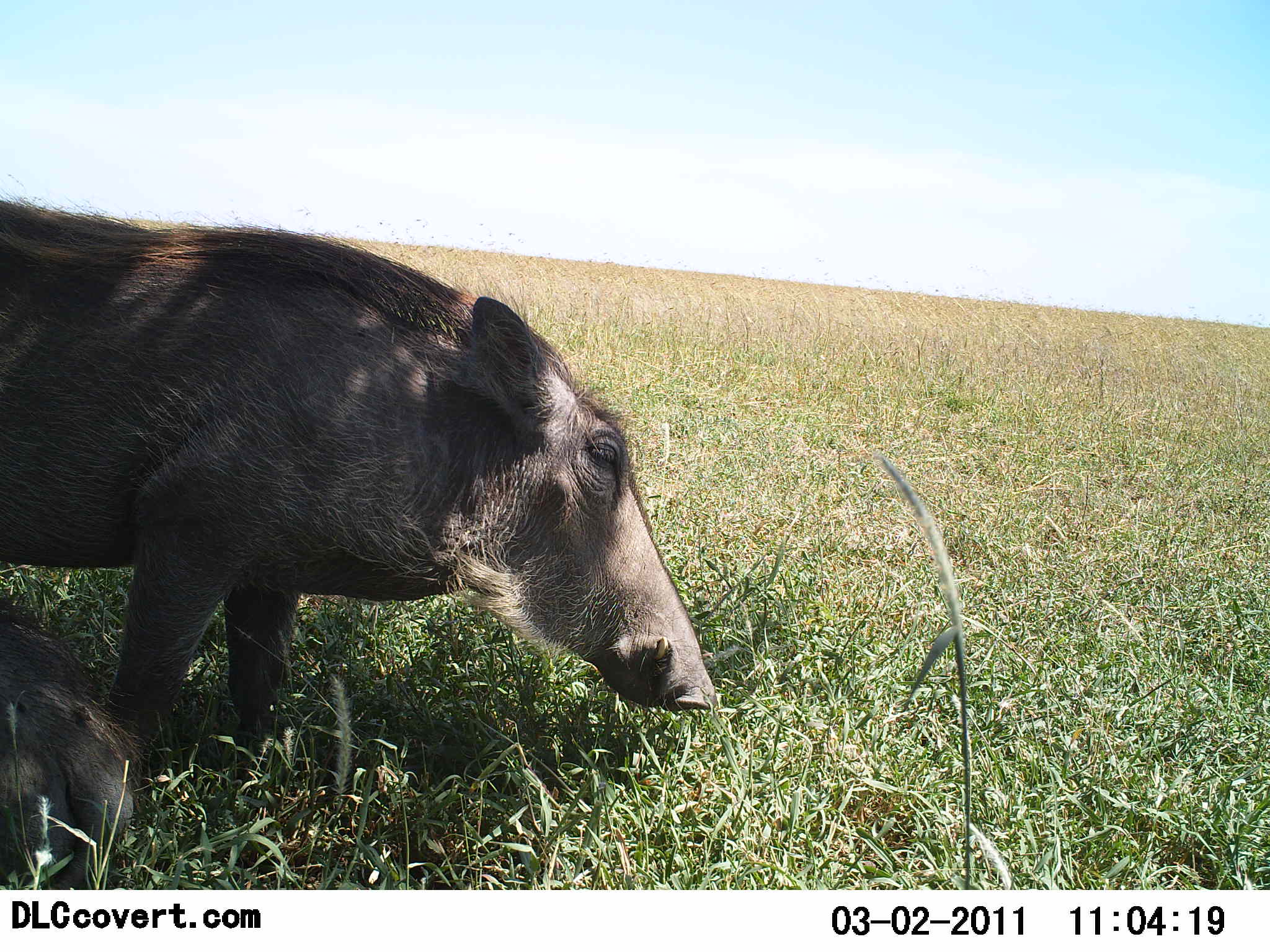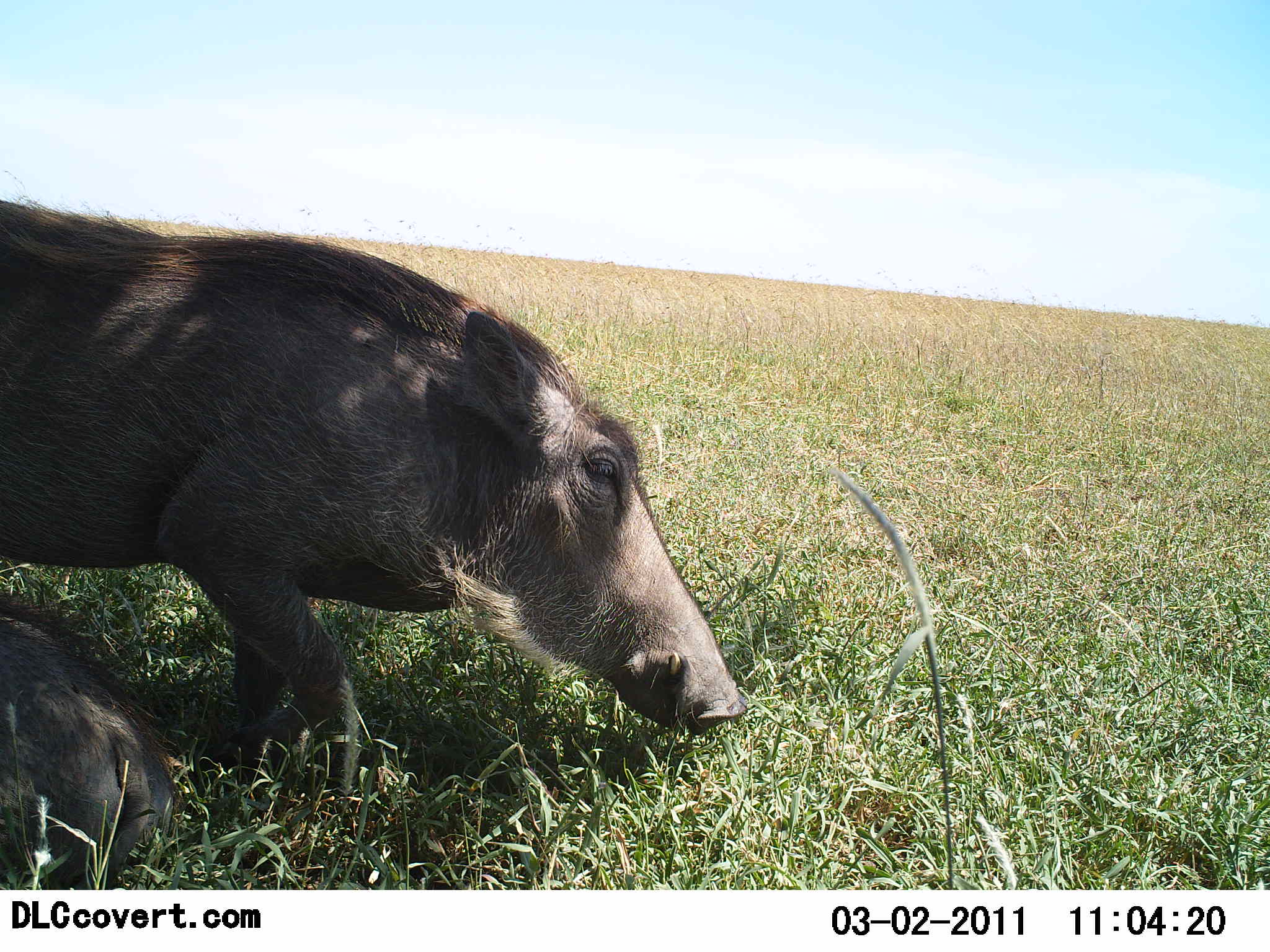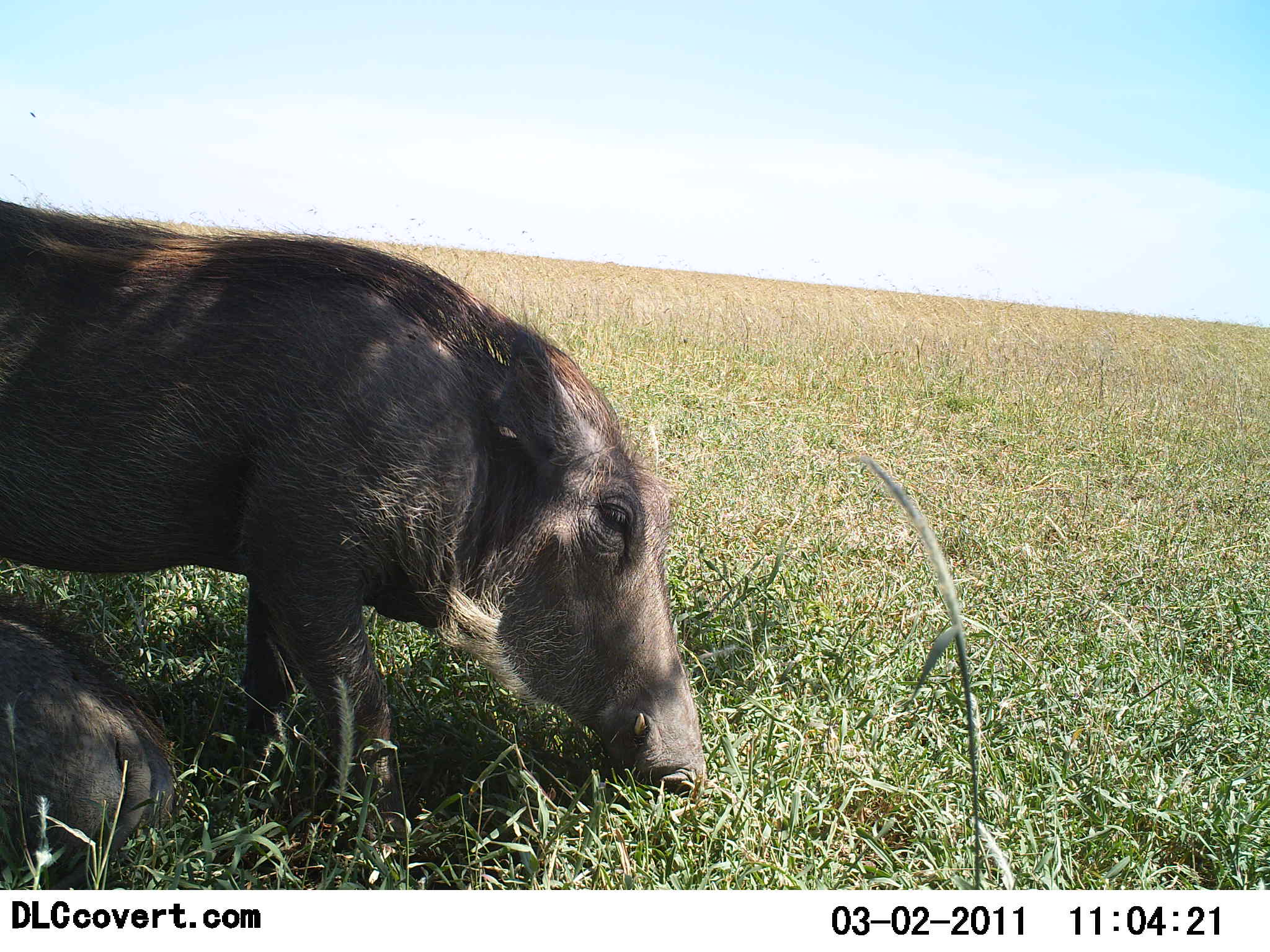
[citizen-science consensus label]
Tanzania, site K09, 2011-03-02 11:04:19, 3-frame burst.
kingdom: Animalia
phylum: Chordata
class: Mammalia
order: Artiodactyla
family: Suidae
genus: Phacochoerus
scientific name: Phacochoerus africanus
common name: warthog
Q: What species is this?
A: Warthog (Phacochoerus africanus).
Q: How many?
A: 2.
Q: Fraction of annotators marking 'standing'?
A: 73%.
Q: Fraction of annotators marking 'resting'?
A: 45%.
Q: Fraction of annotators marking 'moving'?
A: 9%.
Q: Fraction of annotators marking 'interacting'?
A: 0%.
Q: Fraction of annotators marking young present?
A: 18%.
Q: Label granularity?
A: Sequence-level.